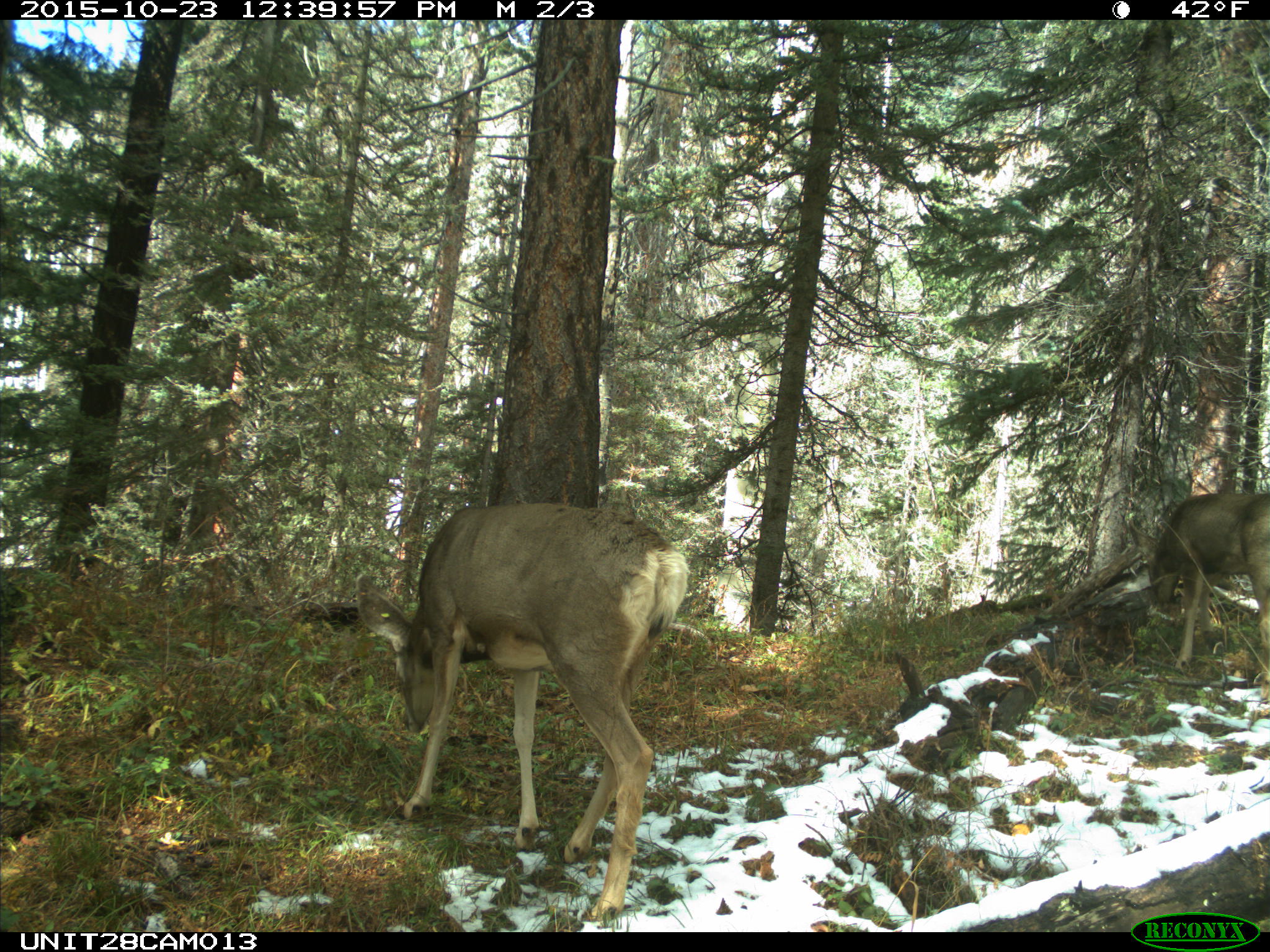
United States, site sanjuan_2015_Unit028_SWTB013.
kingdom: Animalia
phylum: Chordata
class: Mammalia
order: Artiodactyla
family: Cervidae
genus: Odocoileus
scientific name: Odocoileus hemionus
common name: mule deer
Odocoileus hemionus (mule deer).